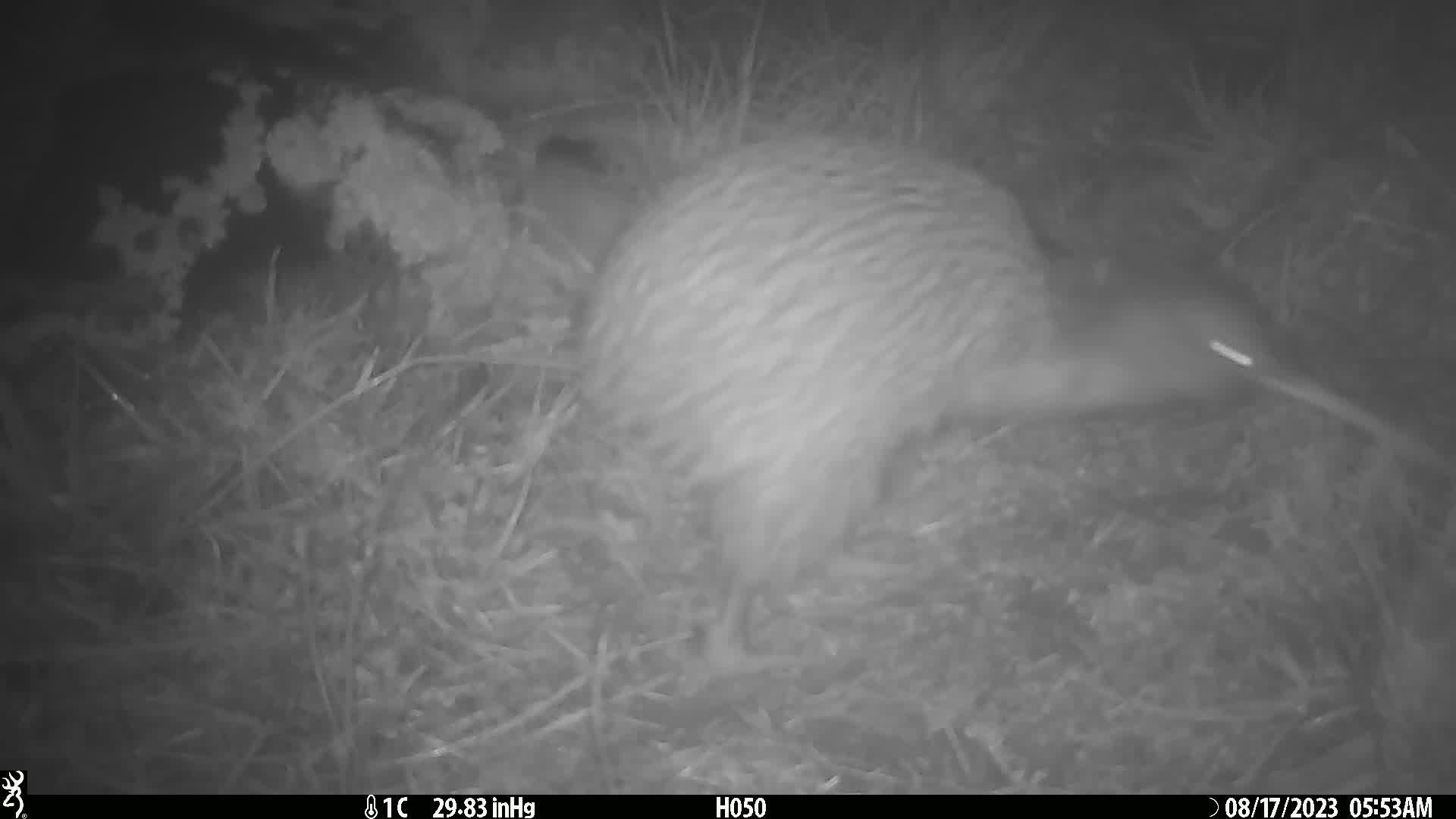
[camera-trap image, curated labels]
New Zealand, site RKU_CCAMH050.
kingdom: Animalia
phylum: Chordata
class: Aves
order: Apterygiformes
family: Apterygidae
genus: Apteryx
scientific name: Apteryx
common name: kiwi